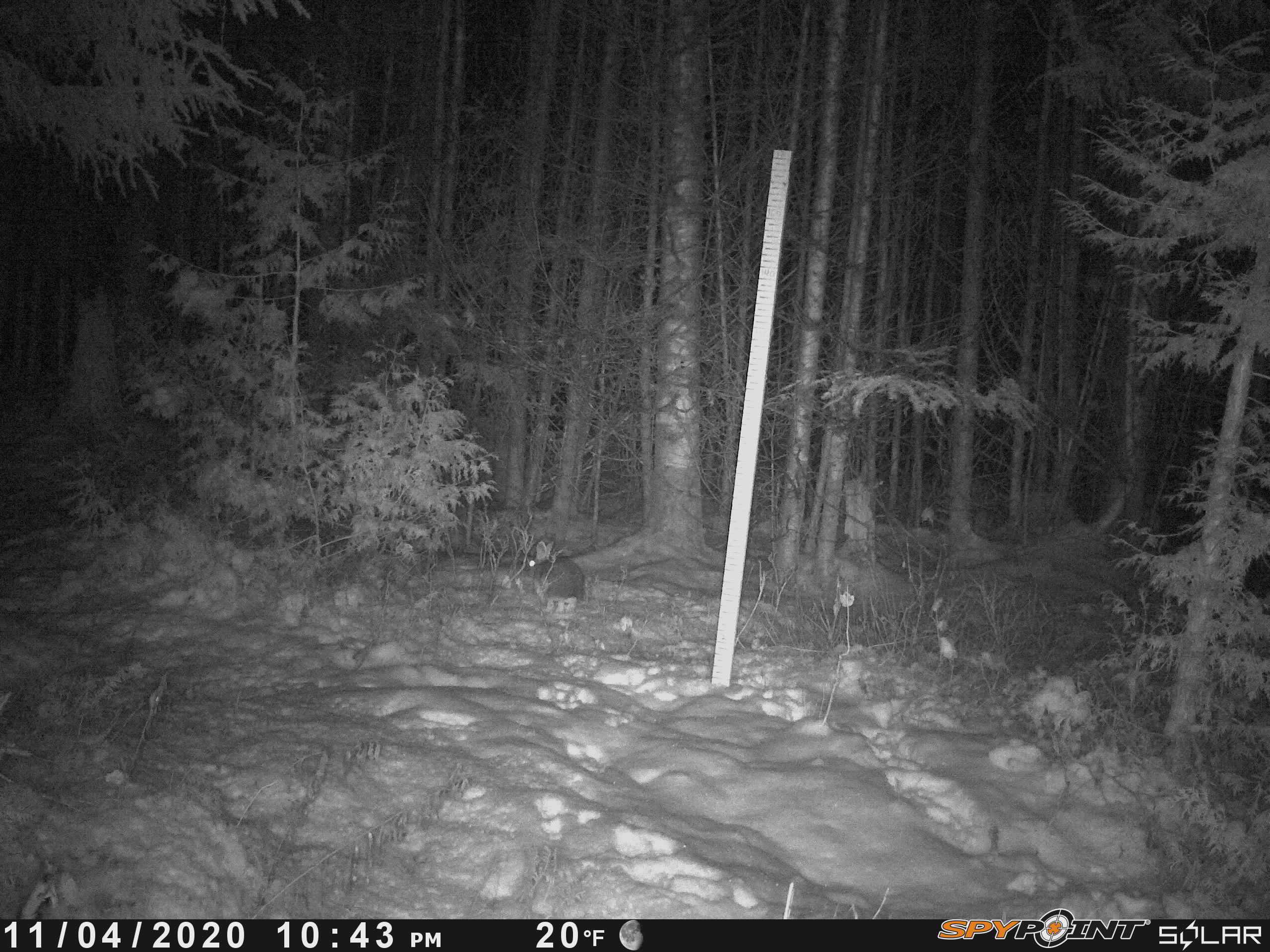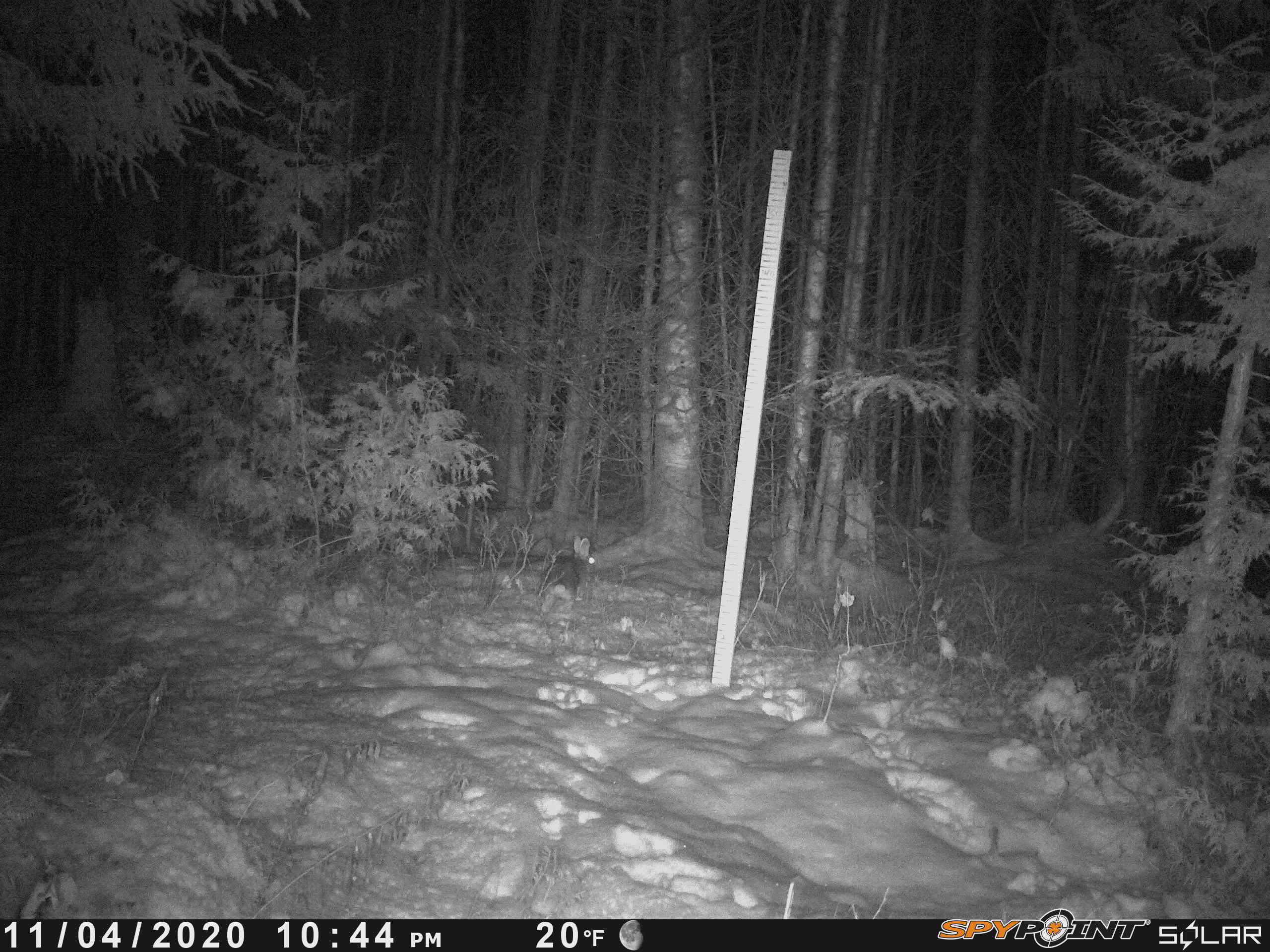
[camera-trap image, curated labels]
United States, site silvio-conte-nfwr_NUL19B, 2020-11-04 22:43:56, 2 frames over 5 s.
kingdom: Animalia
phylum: Chordata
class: Mammalia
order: Lagomorpha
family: Leporidae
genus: Lepus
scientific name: Lepus americanus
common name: snowshoe hare